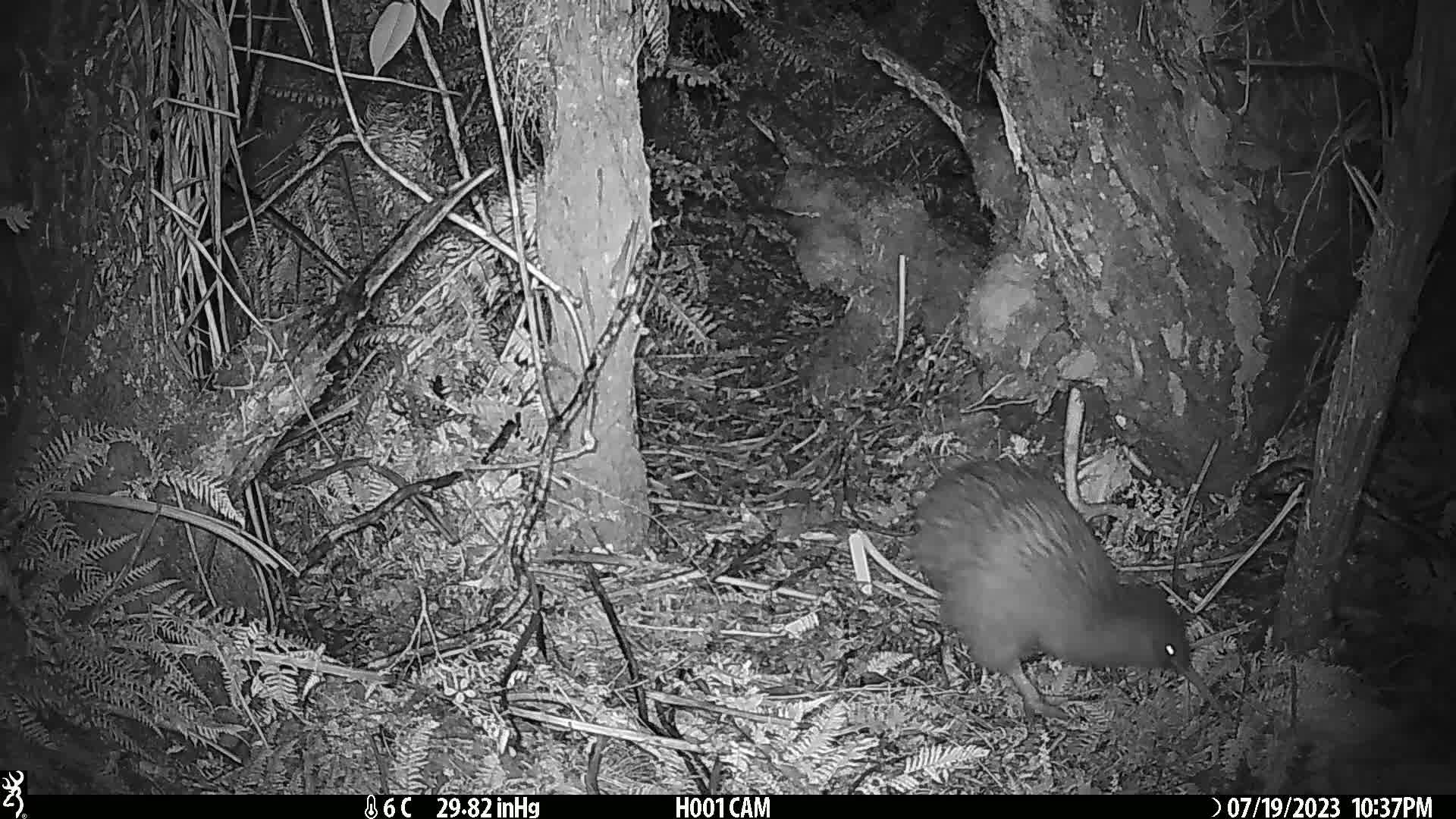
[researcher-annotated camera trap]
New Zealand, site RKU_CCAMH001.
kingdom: Animalia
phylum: Chordata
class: Aves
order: Apterygiformes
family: Apterygidae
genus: Apteryx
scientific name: Apteryx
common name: kiwi